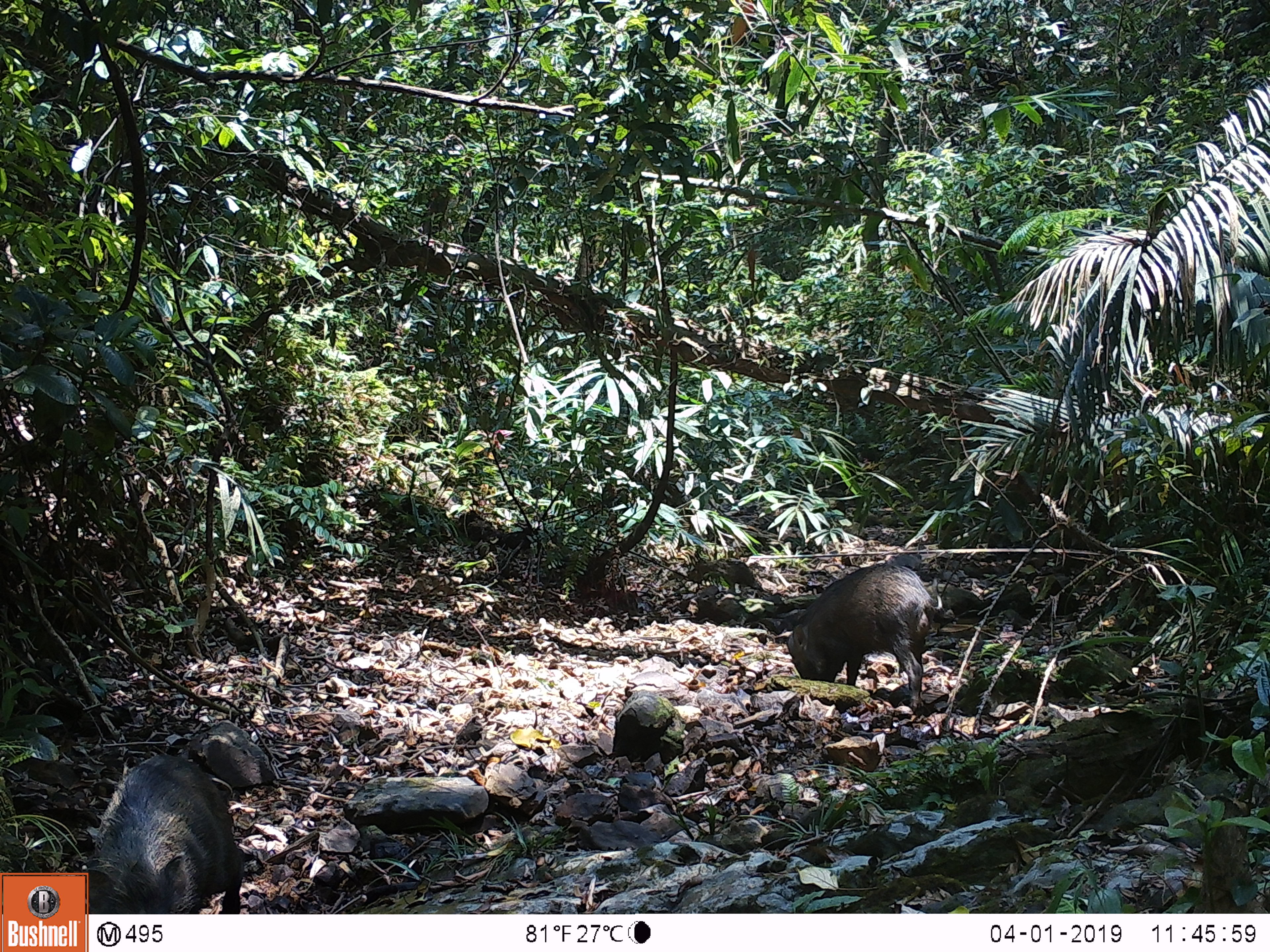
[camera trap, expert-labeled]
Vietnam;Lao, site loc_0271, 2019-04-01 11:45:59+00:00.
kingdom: Animalia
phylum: Chordata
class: Mammalia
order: Artiodactyla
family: Suidae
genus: Sus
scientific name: Sus scrofa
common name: eurasian wild pig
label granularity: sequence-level